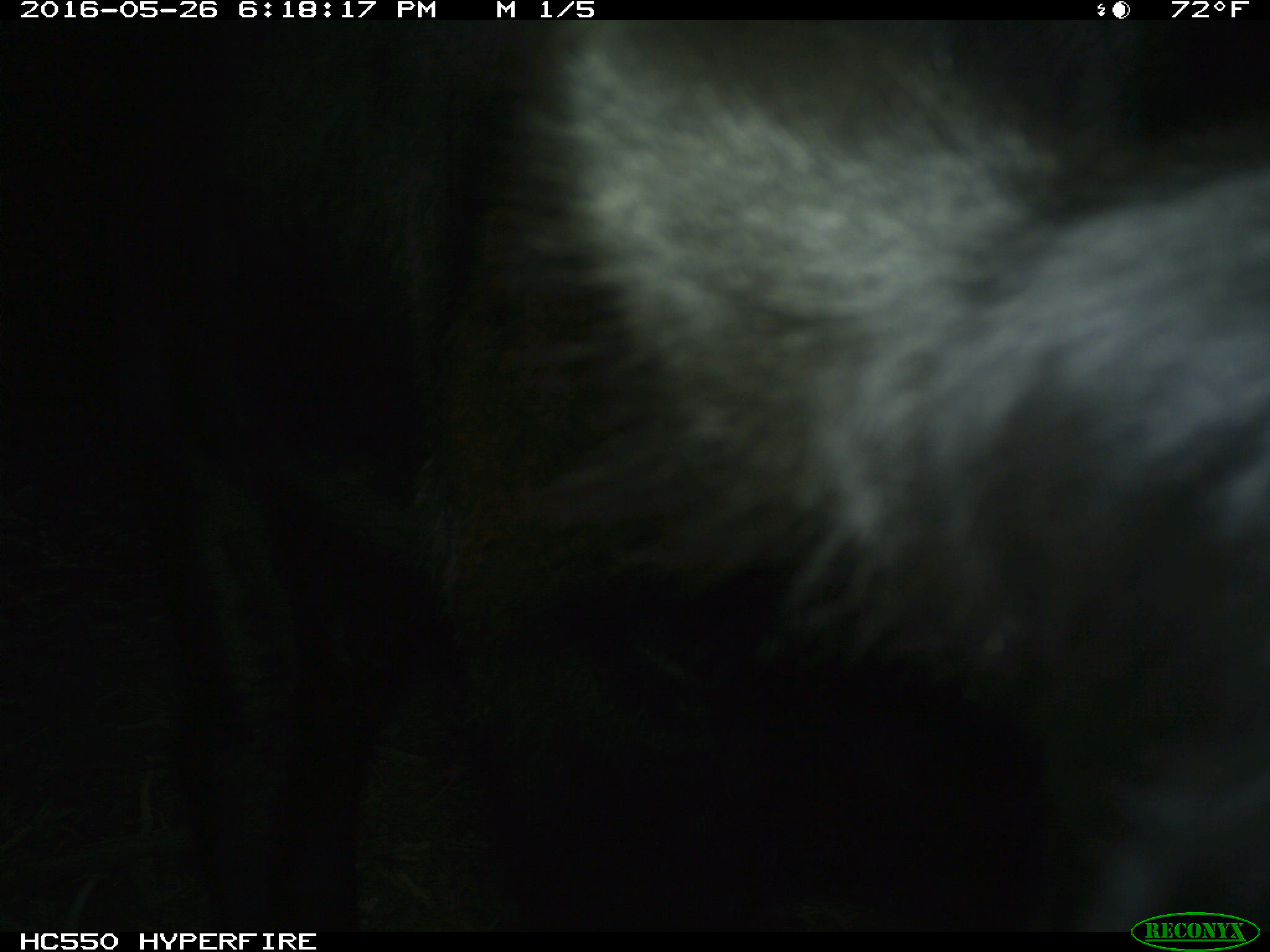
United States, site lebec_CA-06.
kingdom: Animalia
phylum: Chordata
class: Mammalia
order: Artiodactyla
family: Bovidae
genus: Bos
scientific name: Bos taurus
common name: domestic cow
Bos taurus (domestic cow).